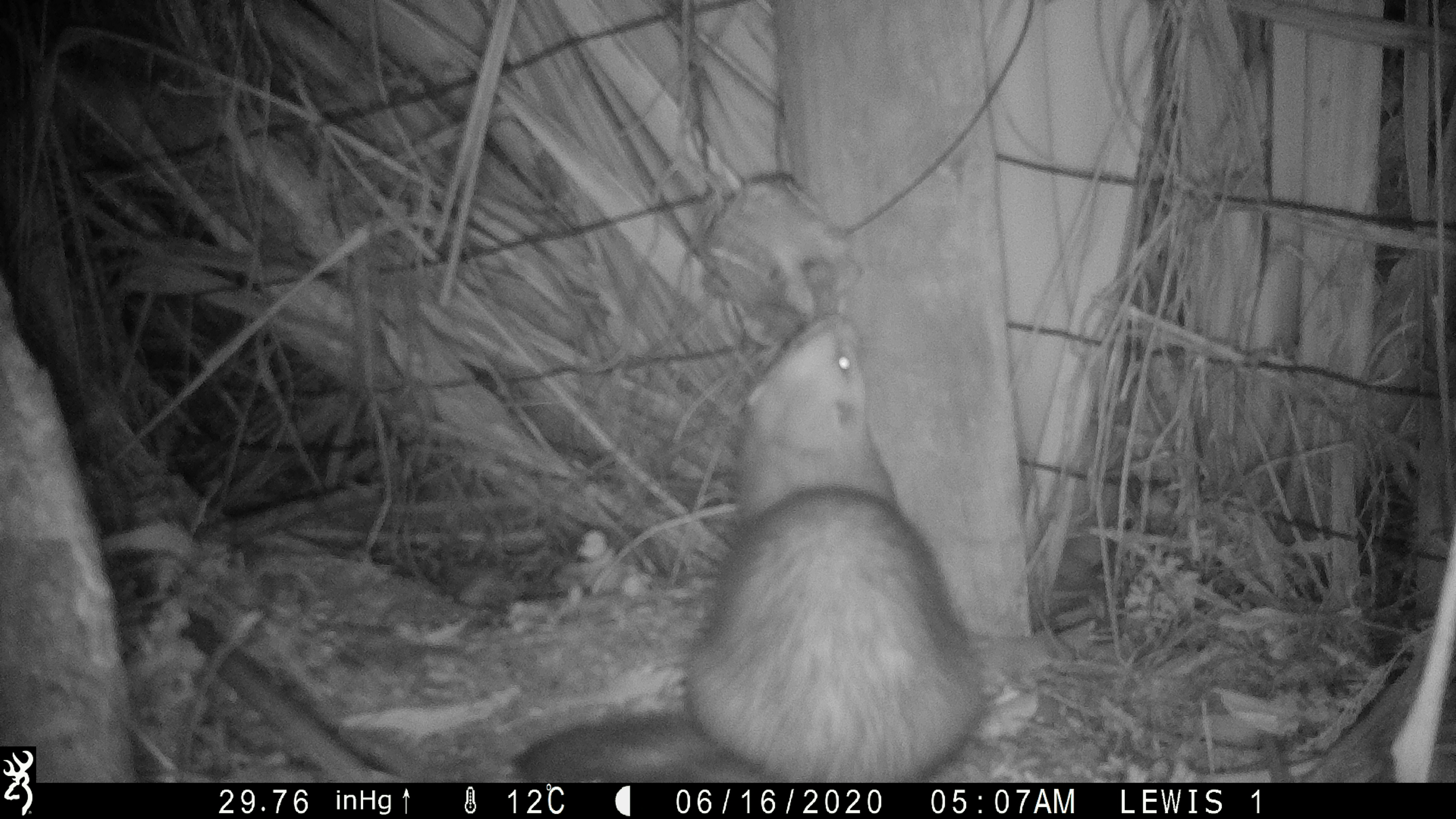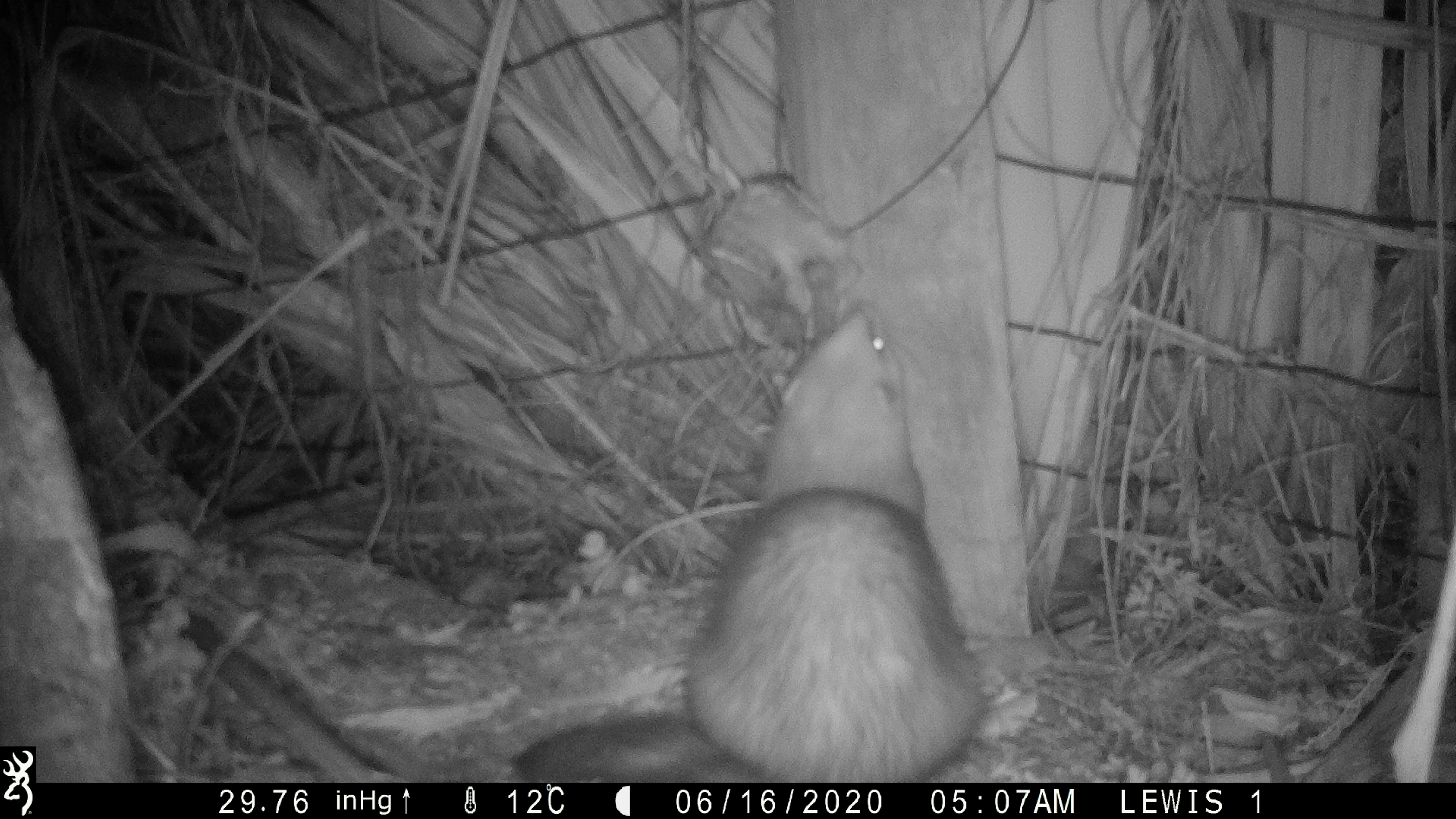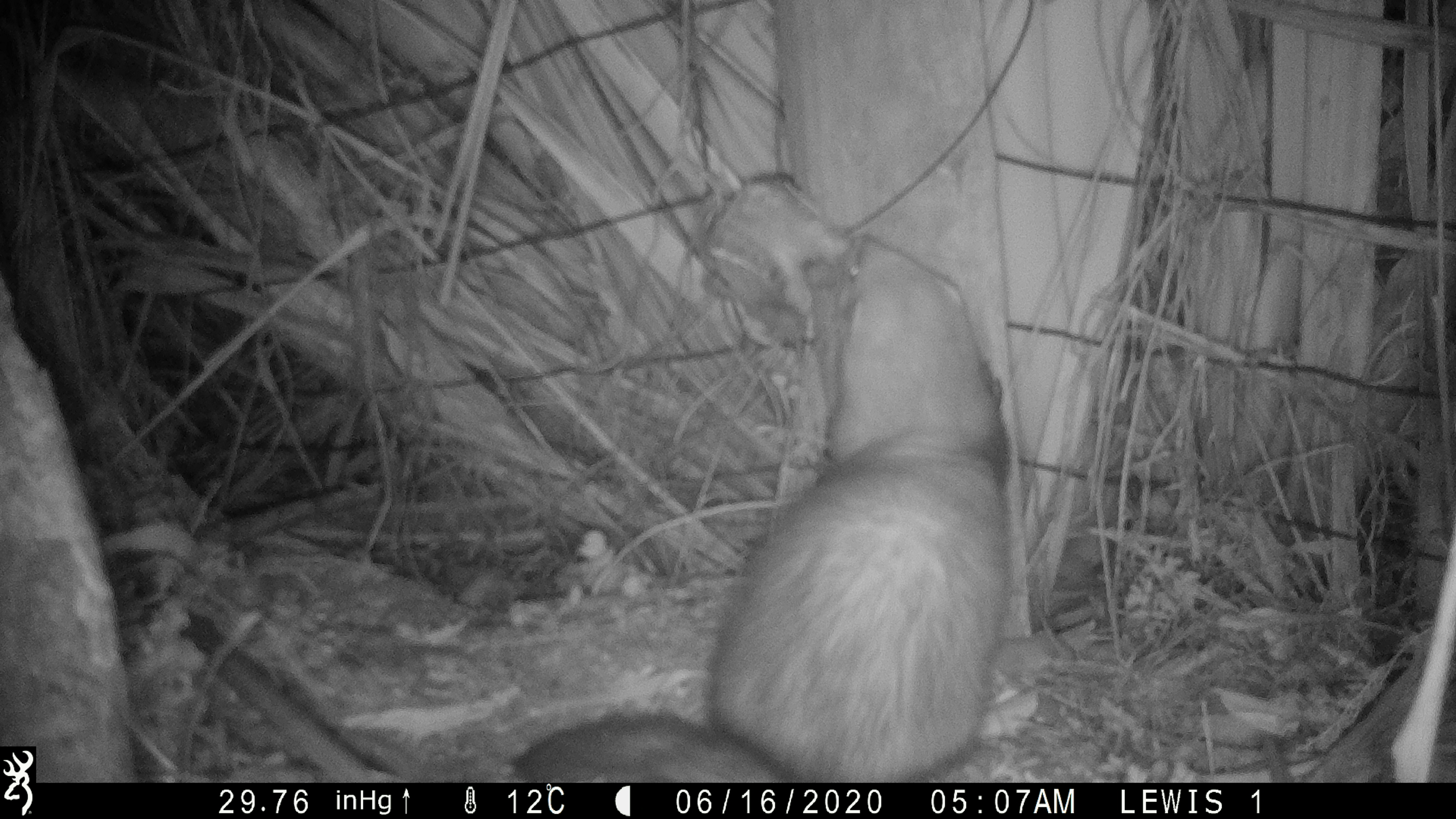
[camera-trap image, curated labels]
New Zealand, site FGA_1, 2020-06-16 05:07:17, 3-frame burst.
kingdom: Animalia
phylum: Chordata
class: Mammalia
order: Carnivora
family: Mustelidae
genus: Mustela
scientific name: Mustela furo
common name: ferret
Ferret (Mustela furo).